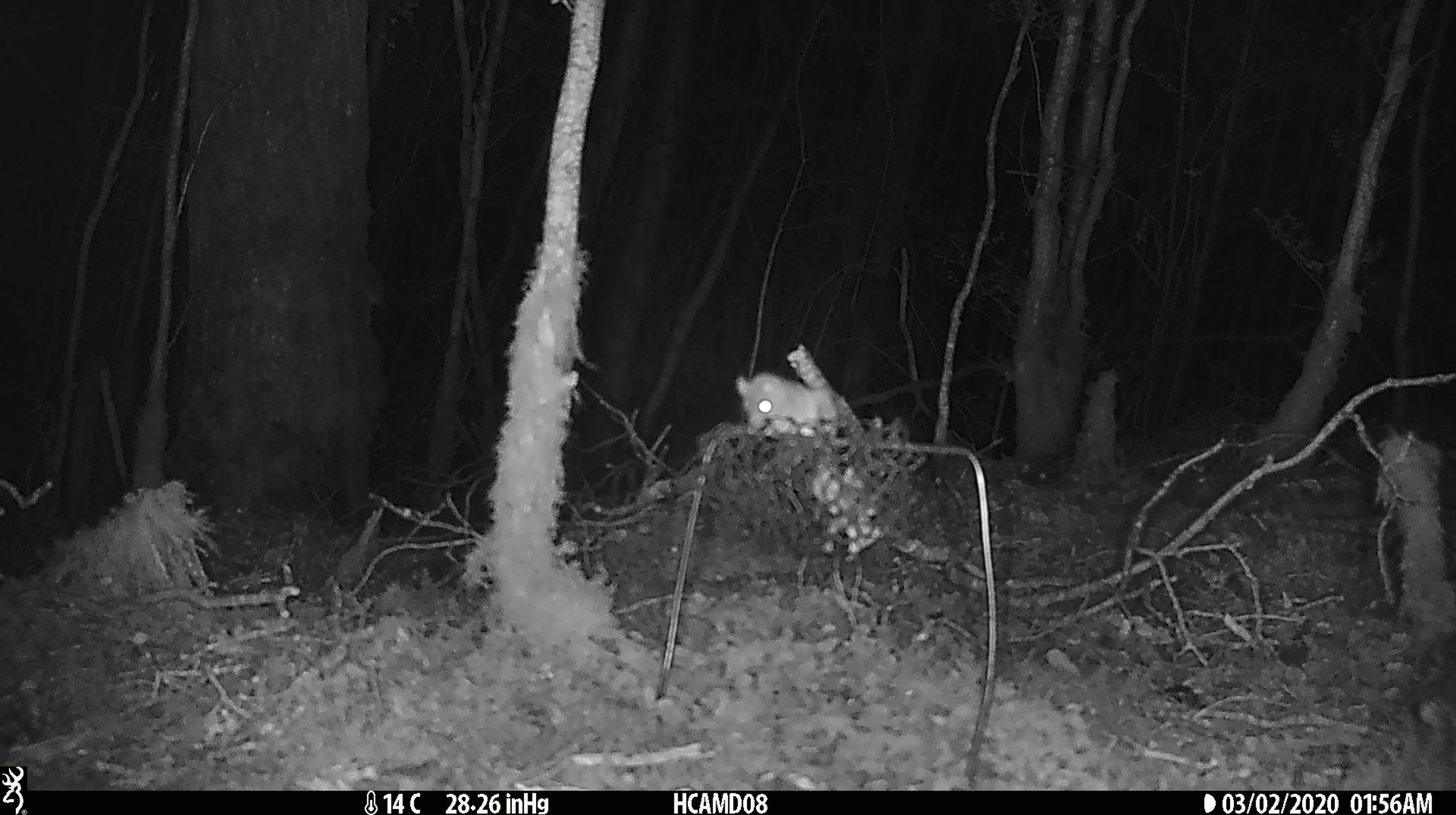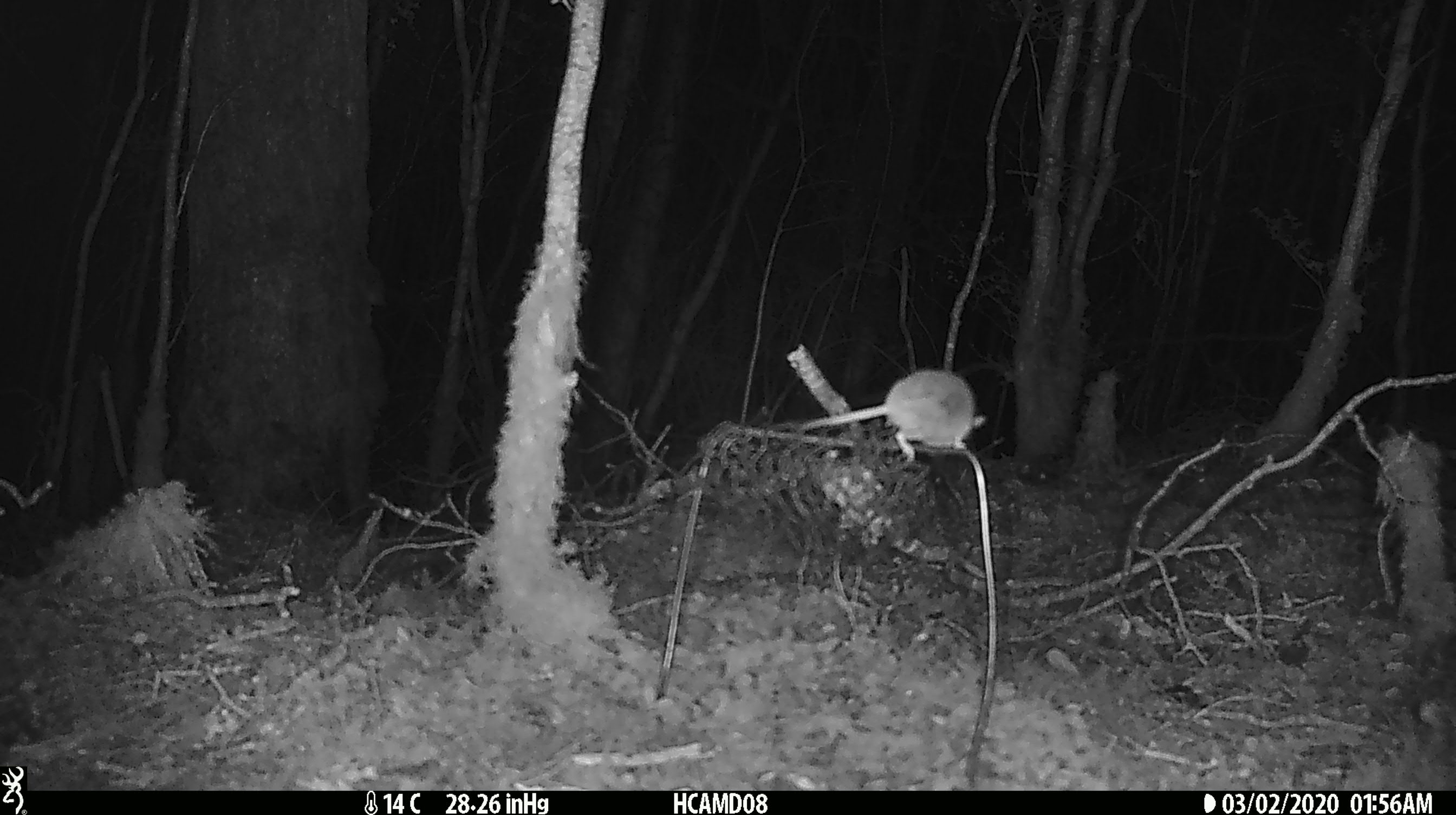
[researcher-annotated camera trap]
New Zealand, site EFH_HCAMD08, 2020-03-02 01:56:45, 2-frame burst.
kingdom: Animalia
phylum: Chordata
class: Mammalia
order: Rodentia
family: Muridae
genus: Mus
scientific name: Mus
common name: mouse